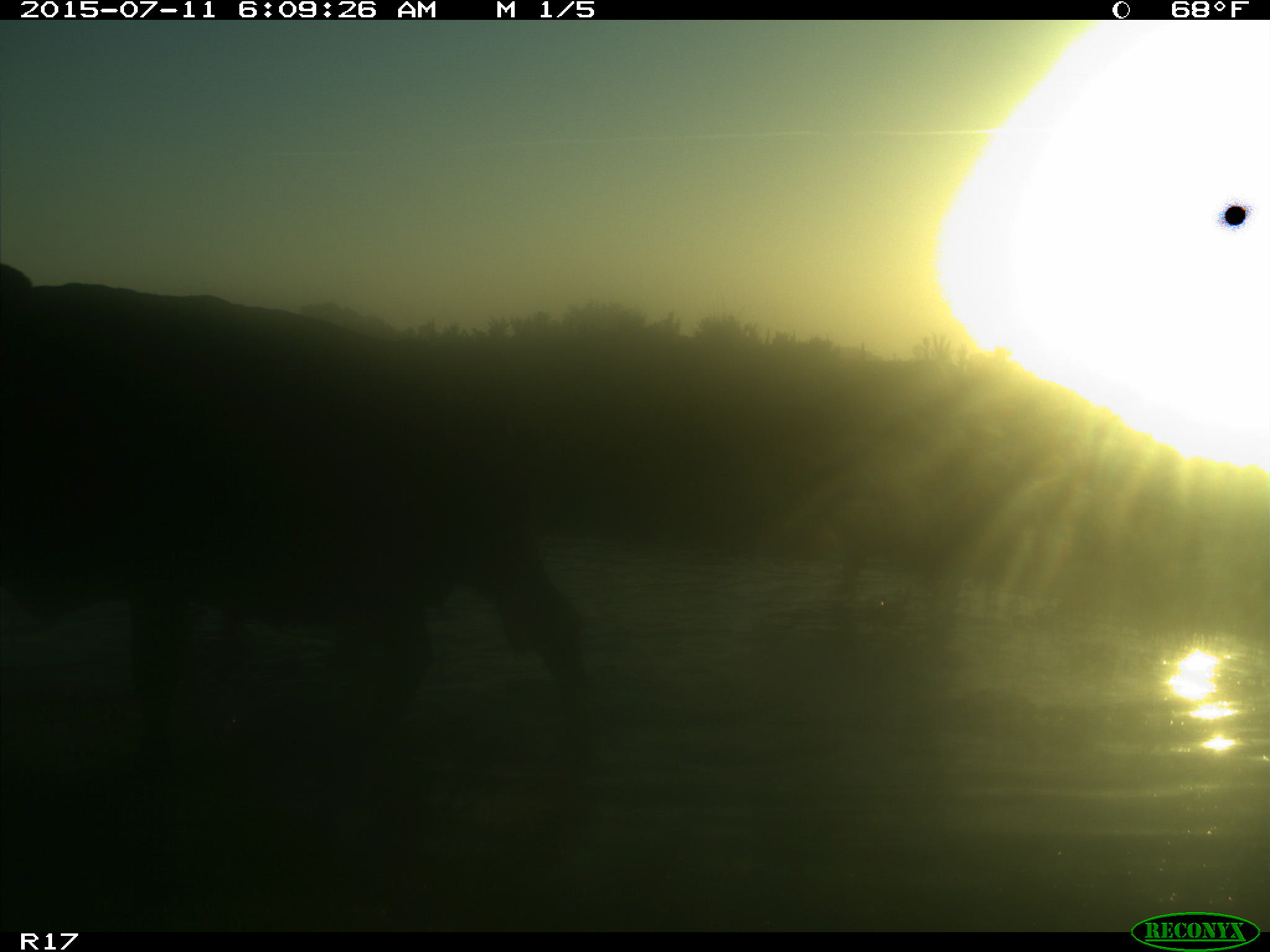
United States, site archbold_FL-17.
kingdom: Animalia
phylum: Chordata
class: Mammalia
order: Artiodactyla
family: Bovidae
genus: Bos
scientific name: Bos taurus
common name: domestic cow